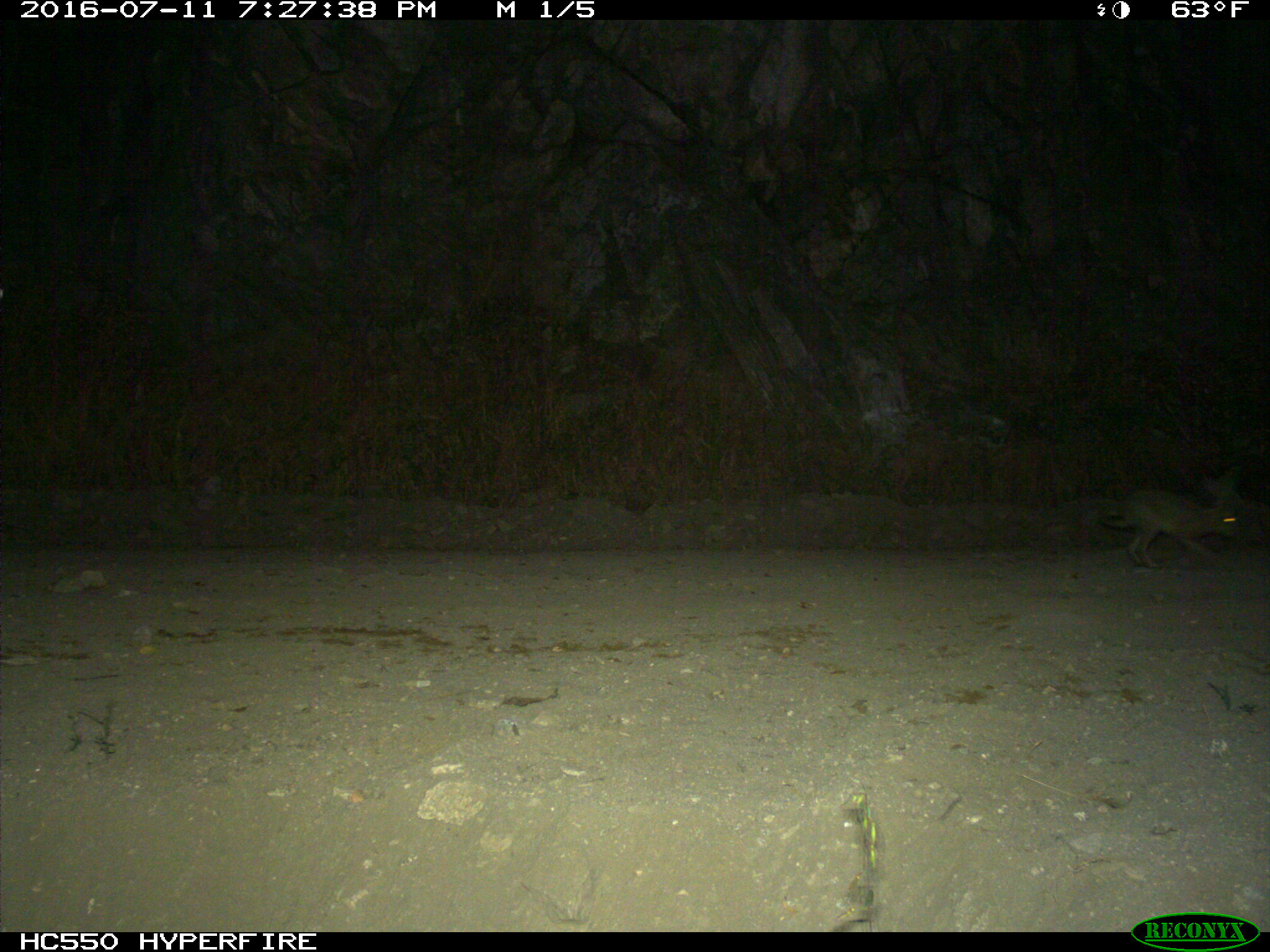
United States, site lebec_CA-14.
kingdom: Animalia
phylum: Chordata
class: Mammalia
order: Lagomorpha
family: Leporidae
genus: Lepus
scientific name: Lepus californicus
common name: black-tailed jackrabbit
Lepus californicus (black-tailed jackrabbit).